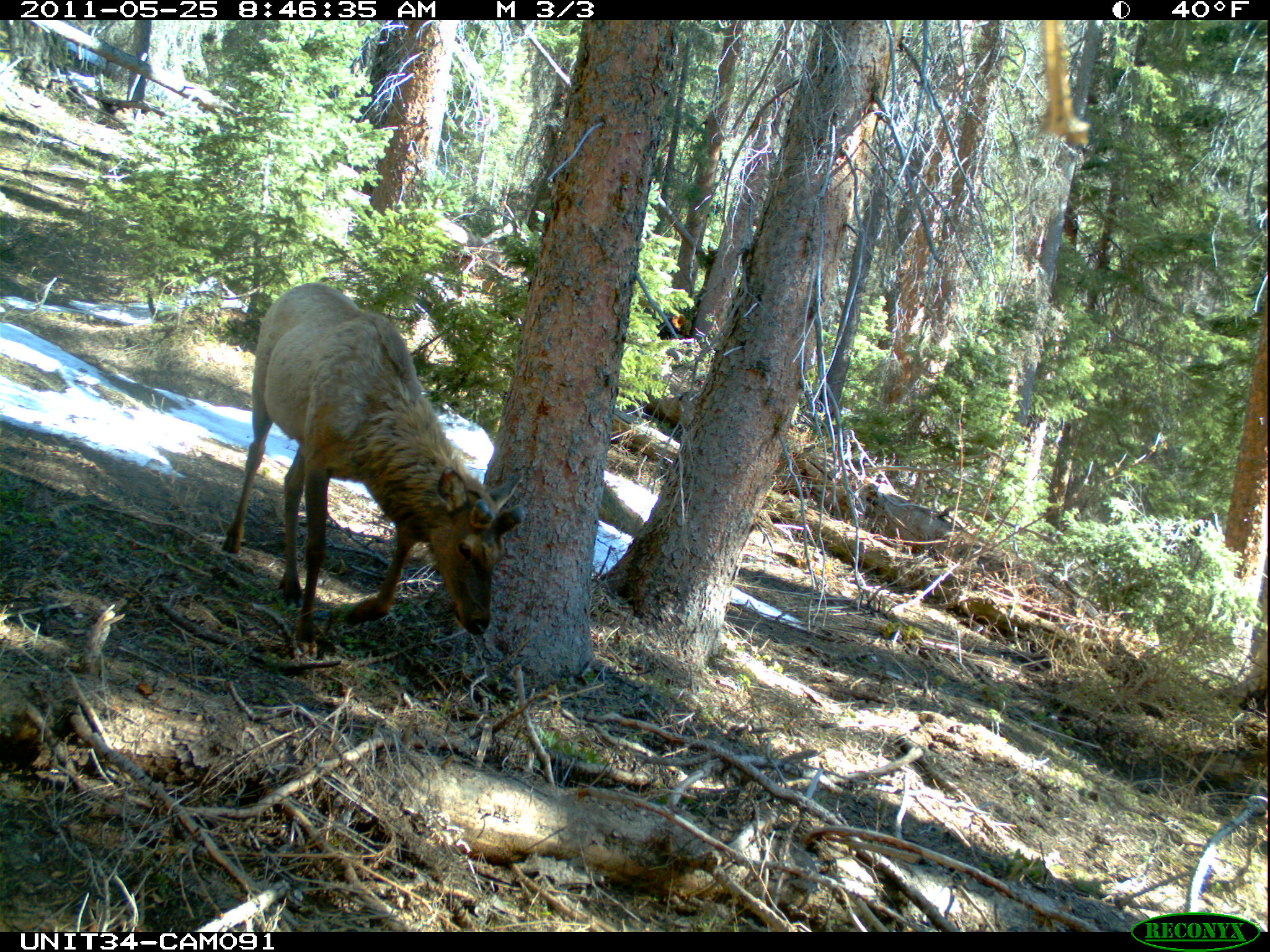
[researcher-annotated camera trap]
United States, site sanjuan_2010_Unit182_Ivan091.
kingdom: Animalia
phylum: Chordata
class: Mammalia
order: Artiodactyla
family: Cervidae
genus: Cervus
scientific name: Cervus elaphus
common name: red deer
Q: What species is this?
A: Cervus elaphus (red deer).